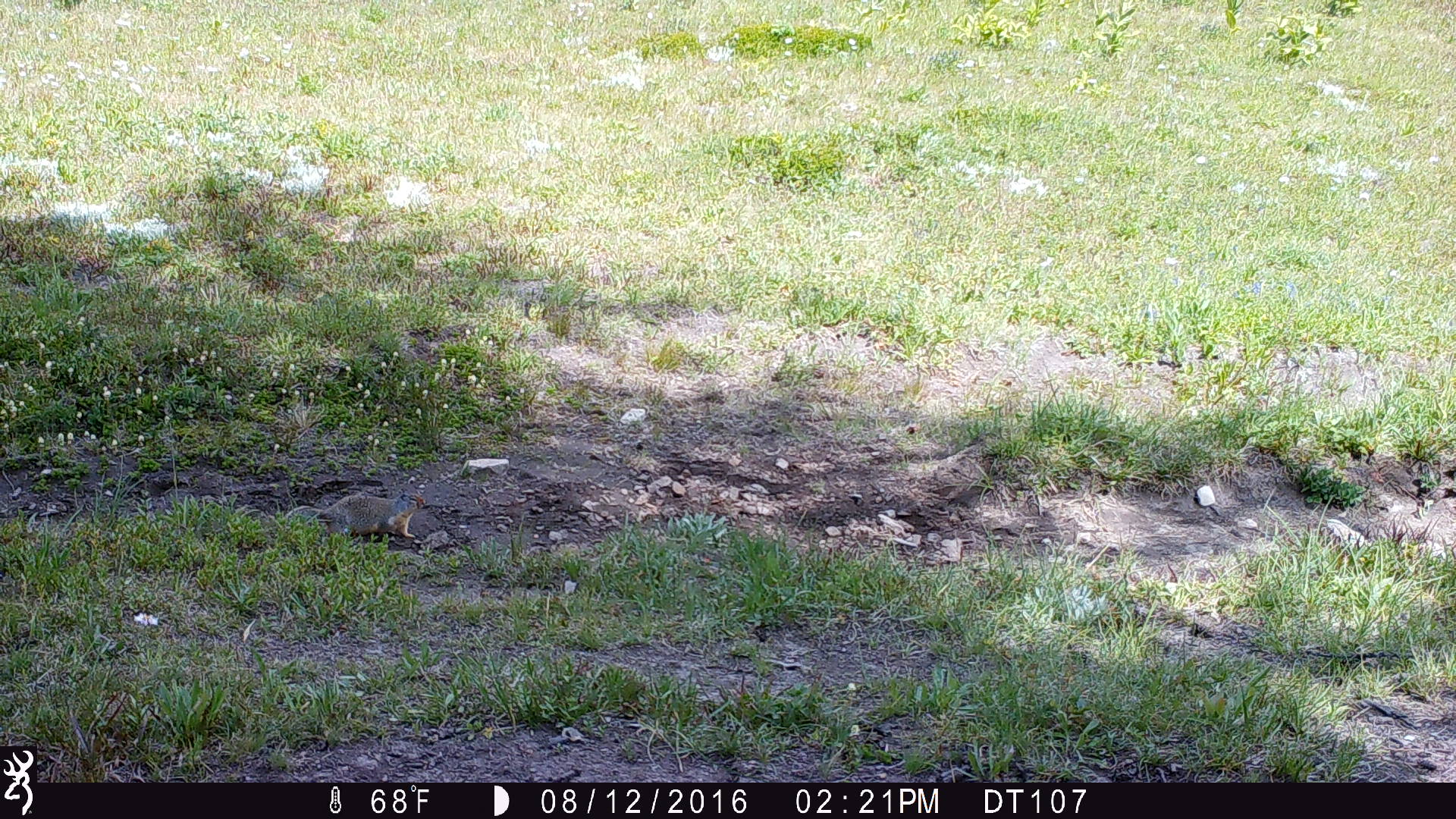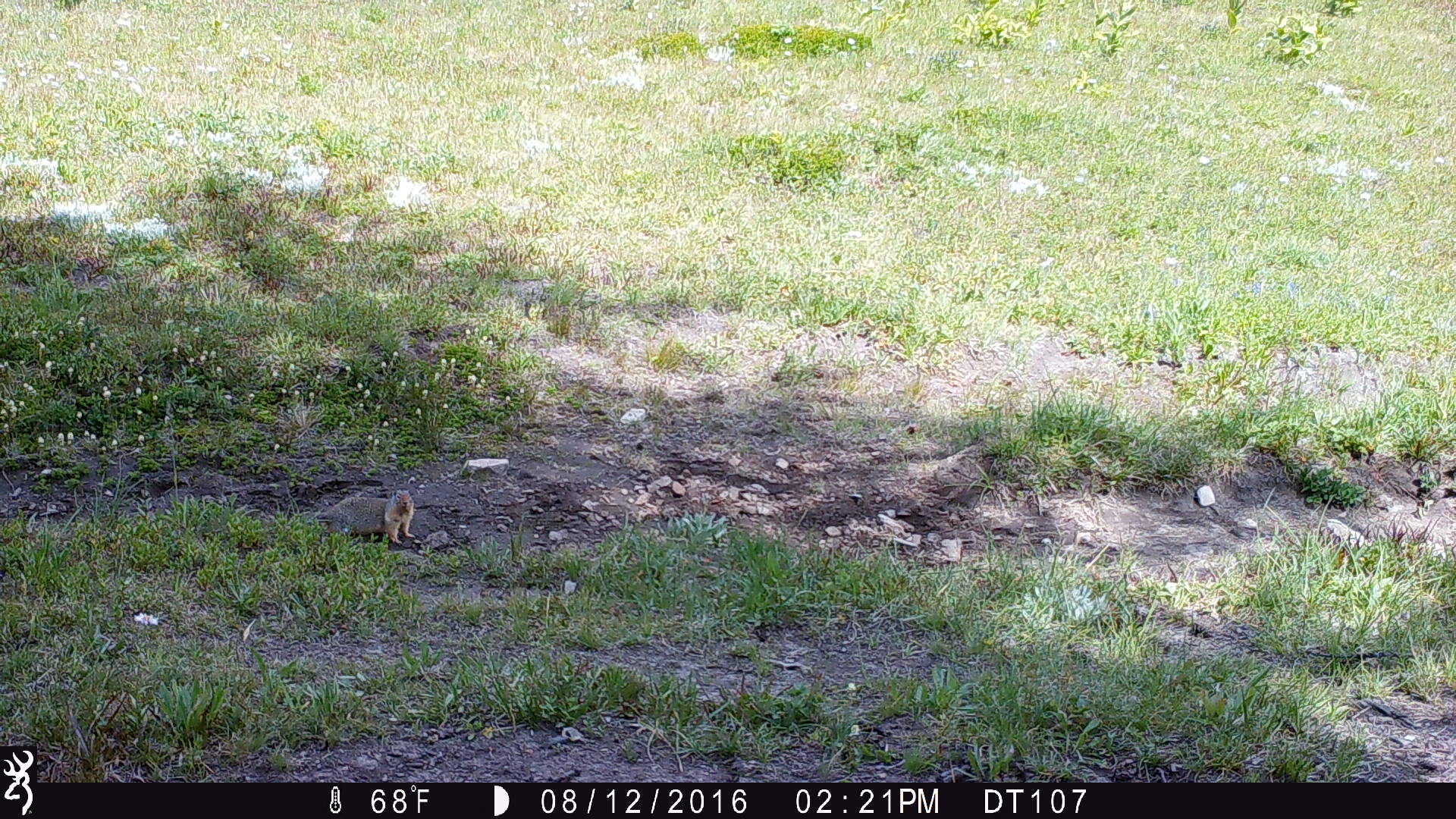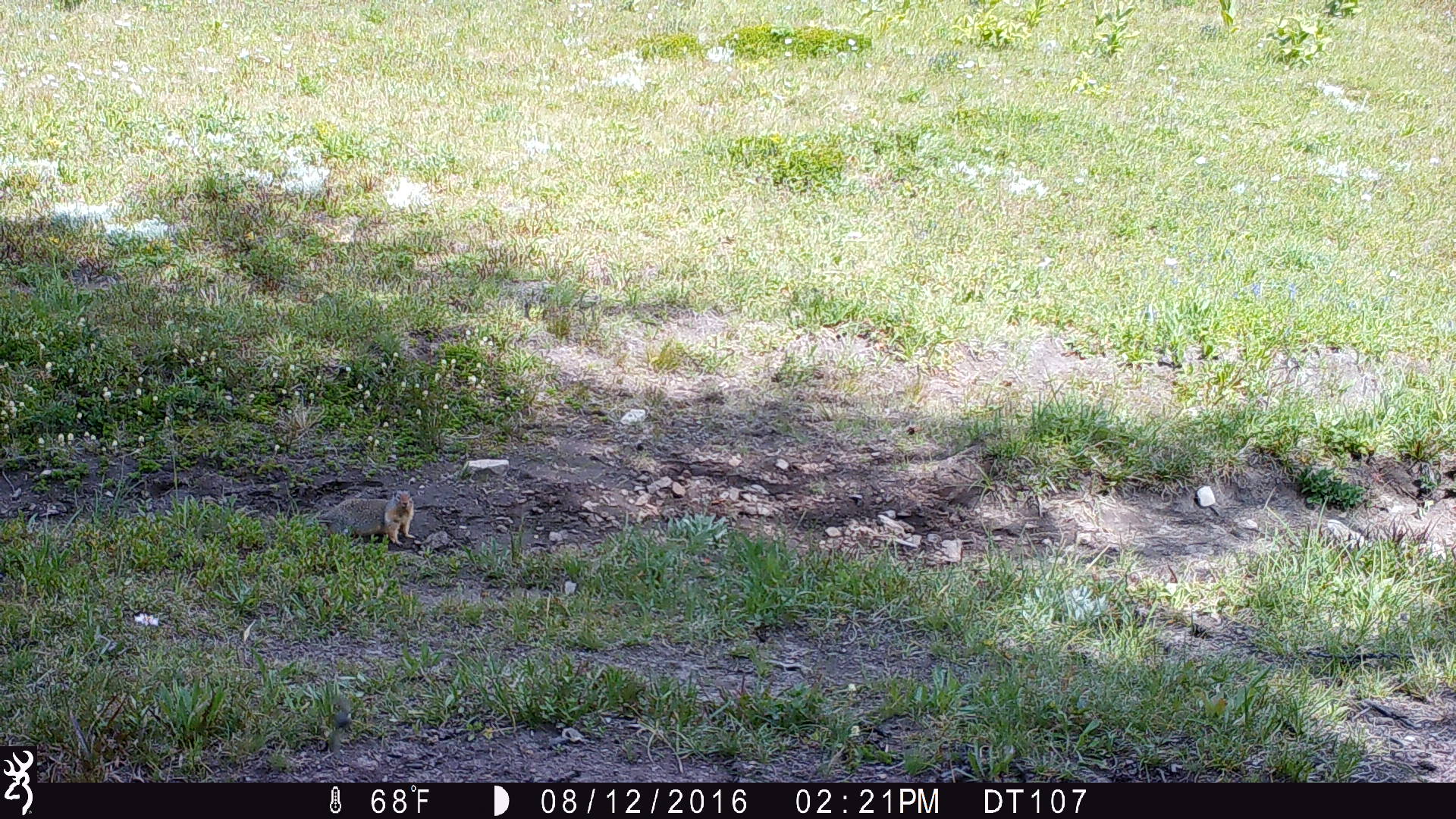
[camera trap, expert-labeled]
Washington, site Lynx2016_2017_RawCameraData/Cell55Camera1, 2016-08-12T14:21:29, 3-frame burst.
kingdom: Animalia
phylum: Chordata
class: Mammalia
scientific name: Mammalia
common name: small mammal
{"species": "small mammal (Mammalia)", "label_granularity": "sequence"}